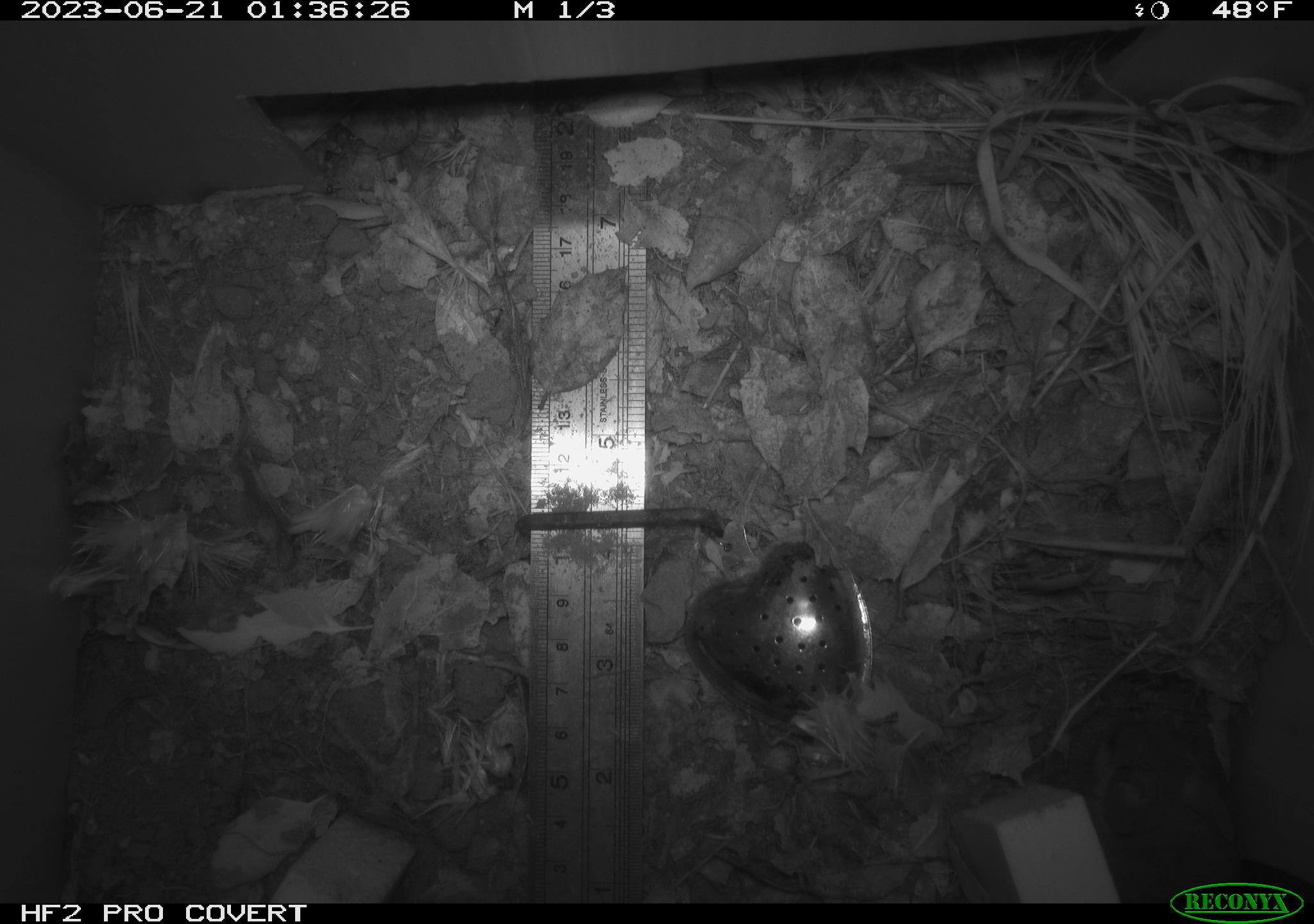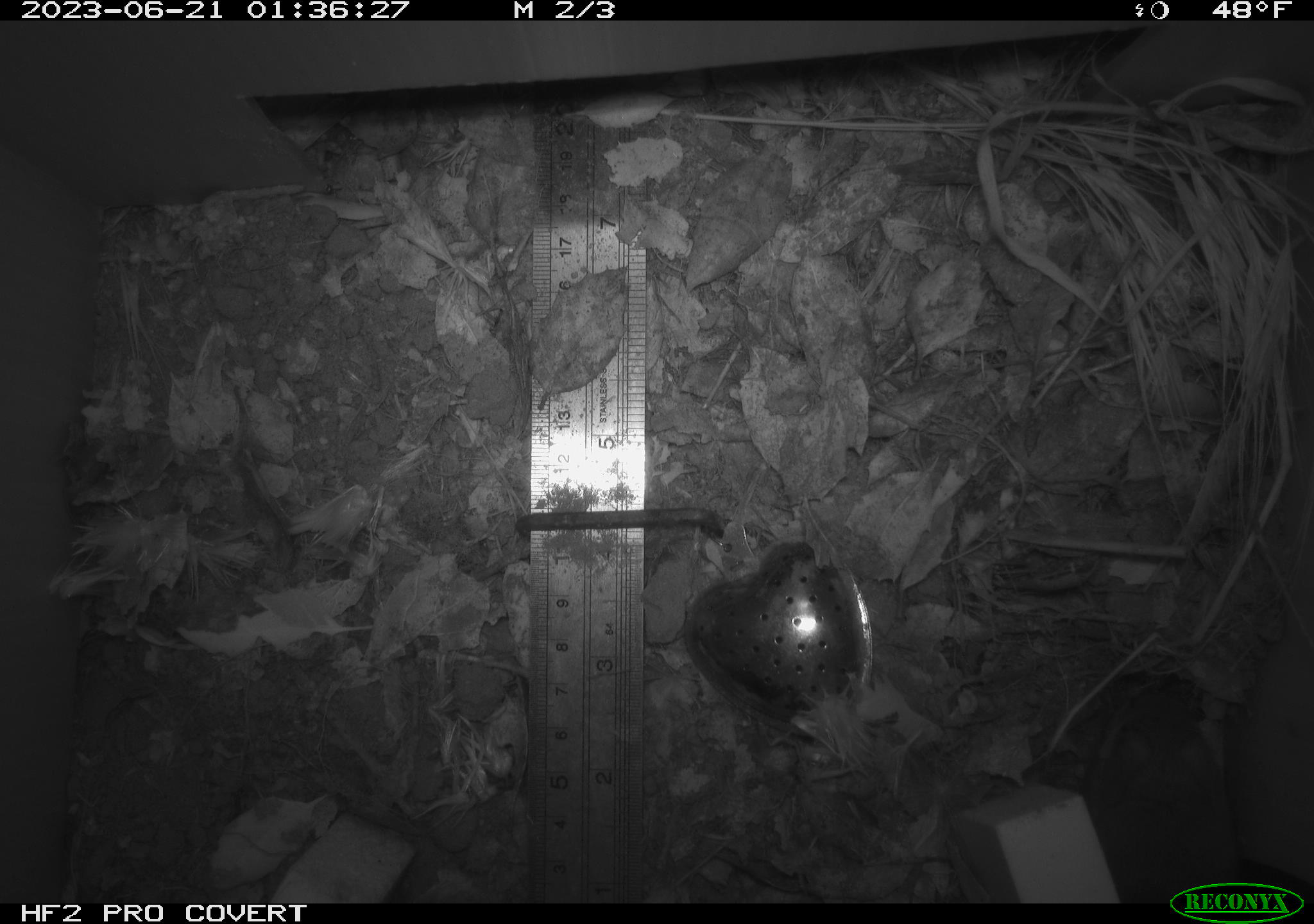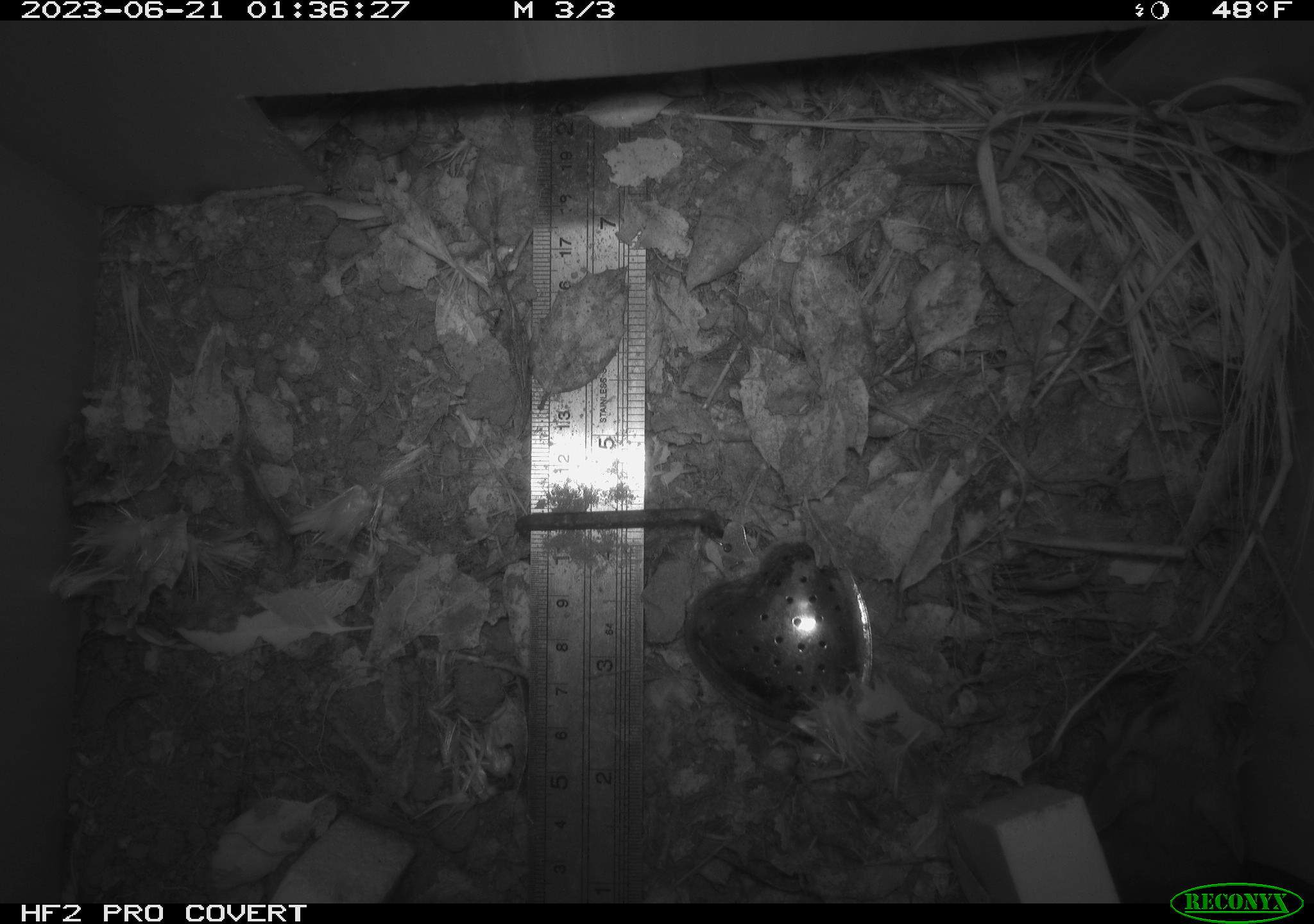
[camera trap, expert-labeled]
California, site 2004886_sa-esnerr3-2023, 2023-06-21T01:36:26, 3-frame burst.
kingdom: Animalia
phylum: Chordata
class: Mammalia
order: Rodentia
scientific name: Rodentia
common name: mouse species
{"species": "mouse species (Rodentia)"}